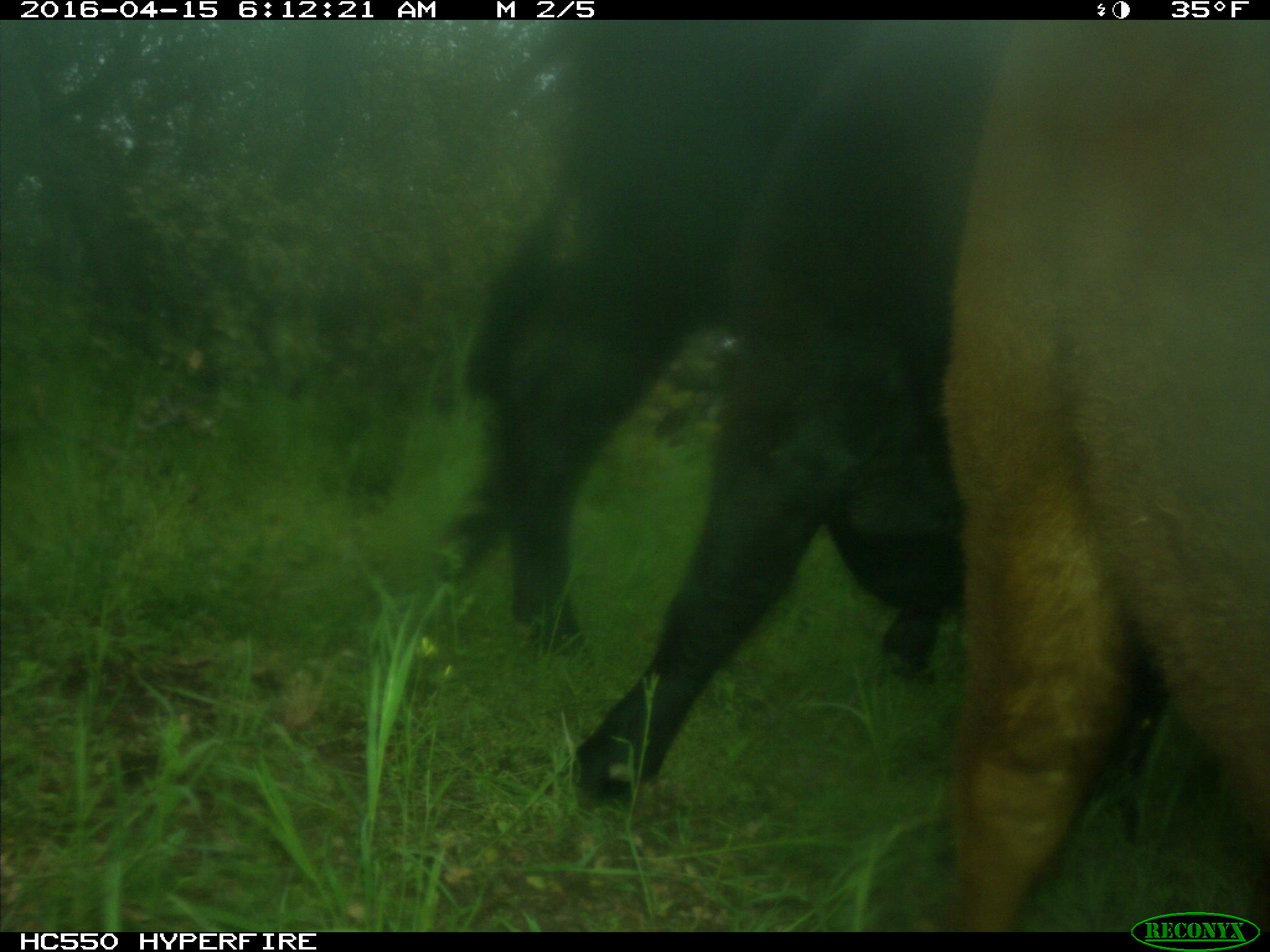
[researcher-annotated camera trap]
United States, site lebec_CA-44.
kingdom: Animalia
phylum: Chordata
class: Mammalia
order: Artiodactyla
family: Bovidae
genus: Bos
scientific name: Bos taurus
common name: domestic cow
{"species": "Bos taurus (domestic cow)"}